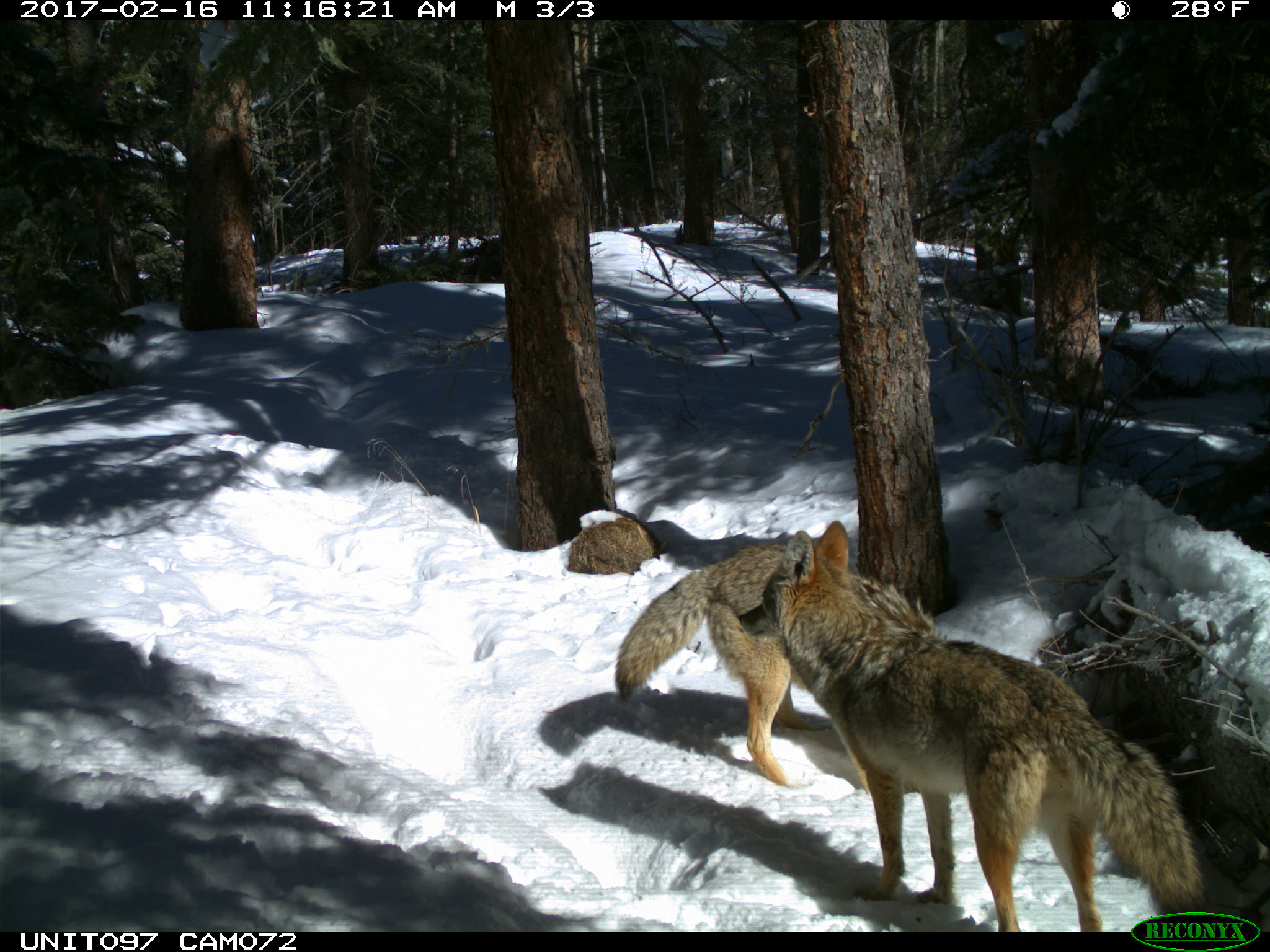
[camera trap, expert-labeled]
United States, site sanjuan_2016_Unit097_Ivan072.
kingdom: Animalia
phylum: Chordata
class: Mammalia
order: Carnivora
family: Canidae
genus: Canis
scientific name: Canis latrans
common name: coyote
Canis latrans (coyote).